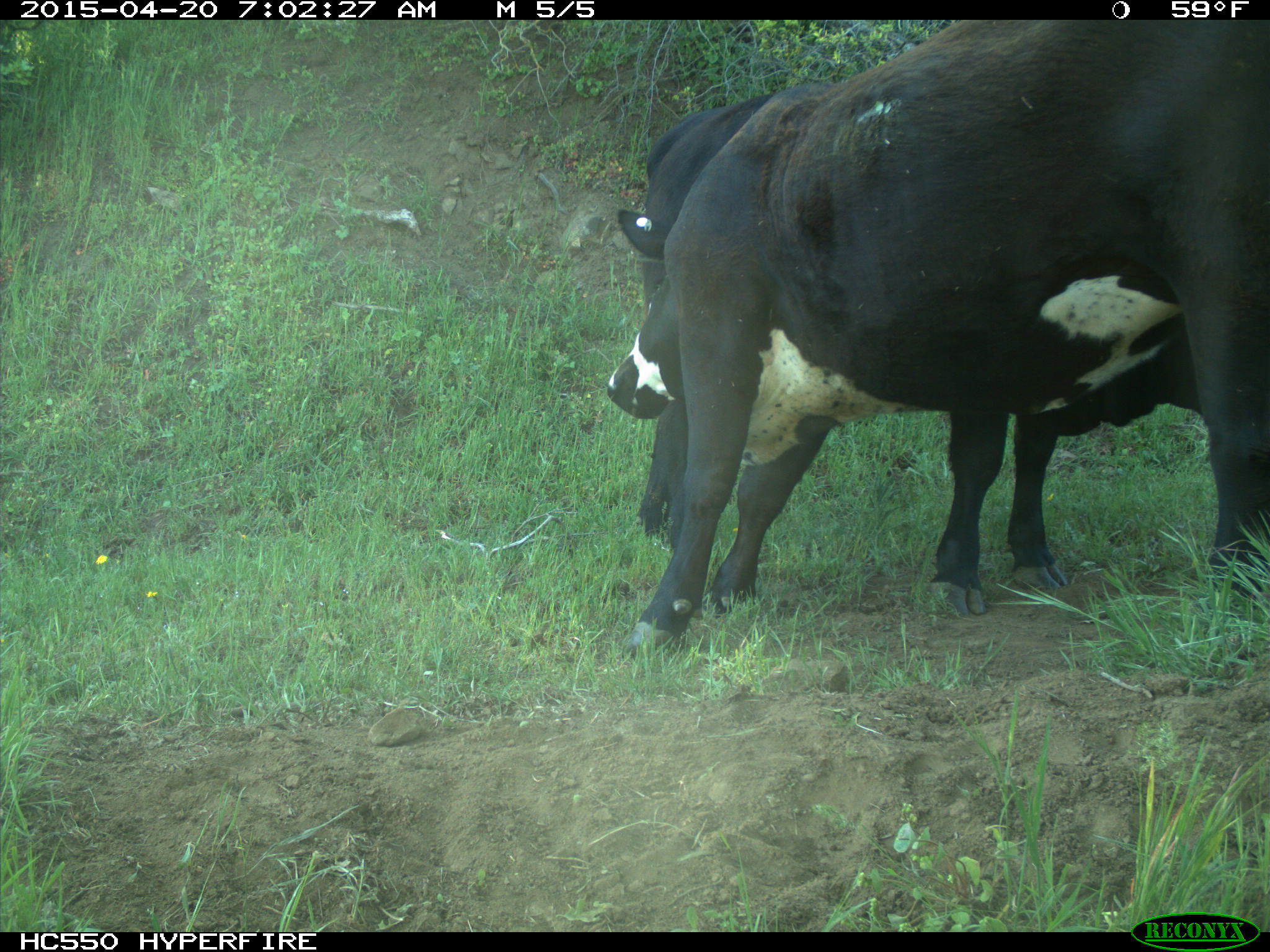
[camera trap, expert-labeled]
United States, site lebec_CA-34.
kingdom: Animalia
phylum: Chordata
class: Mammalia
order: Artiodactyla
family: Bovidae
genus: Bos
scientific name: Bos taurus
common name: domestic cow